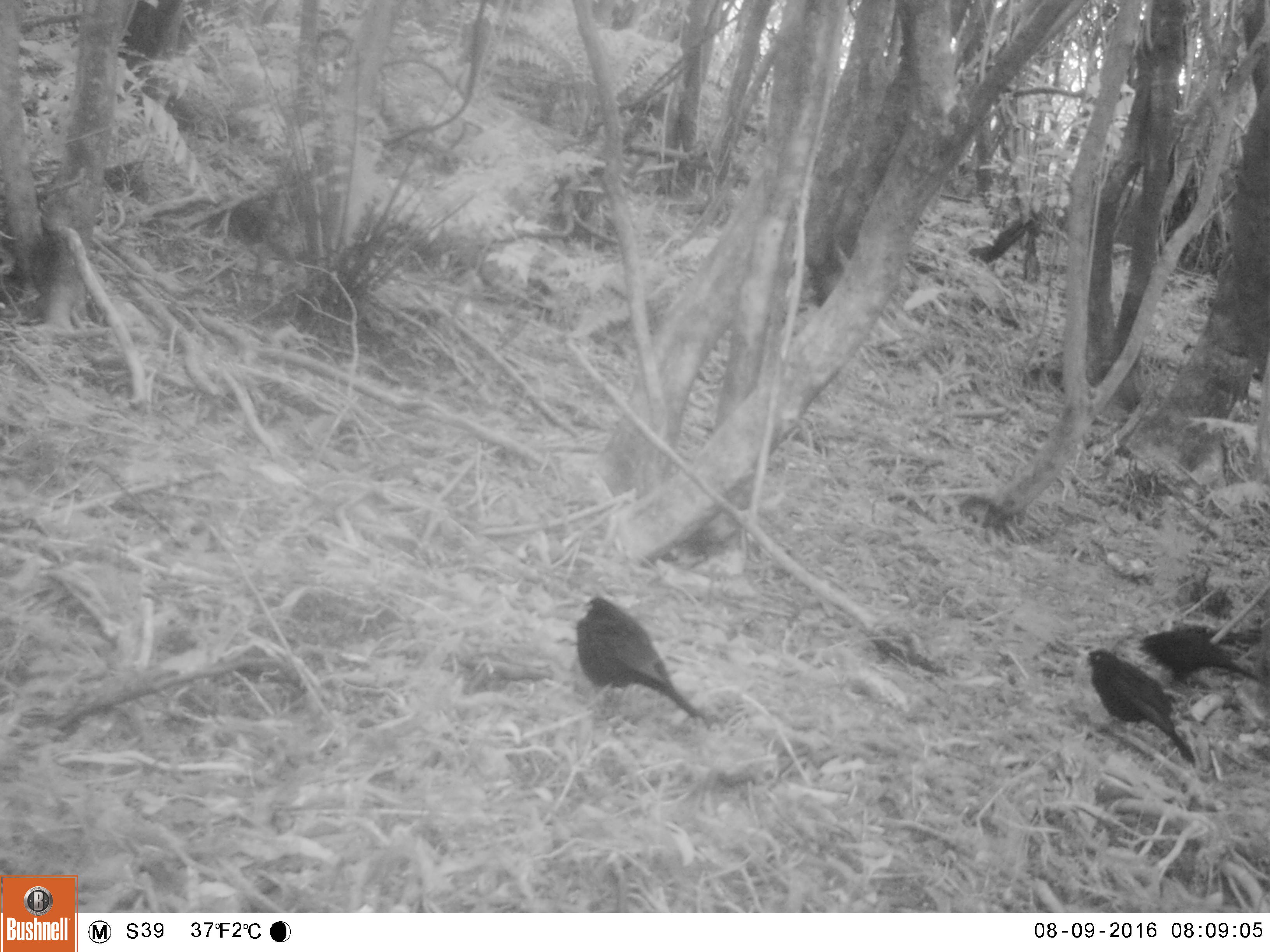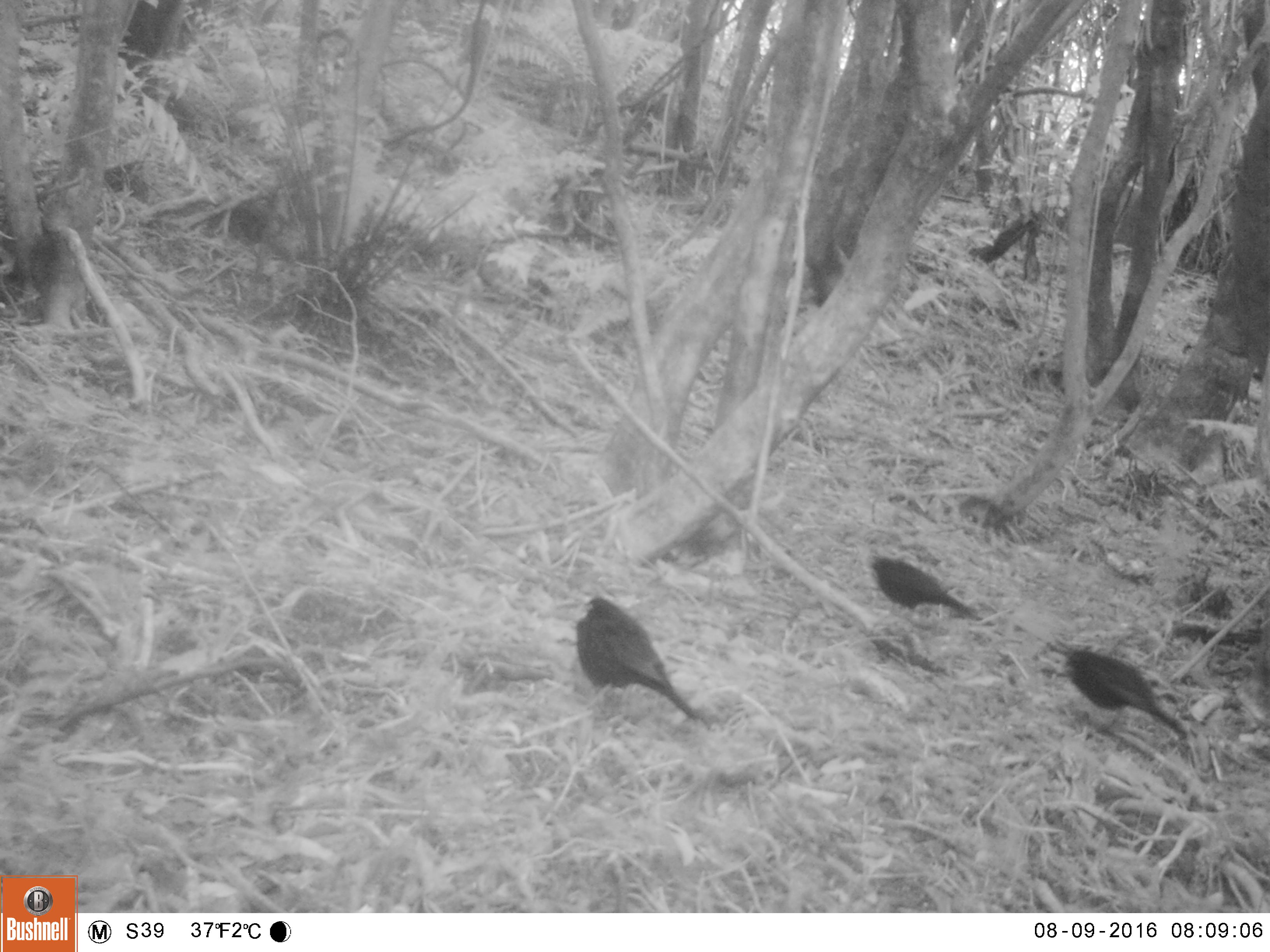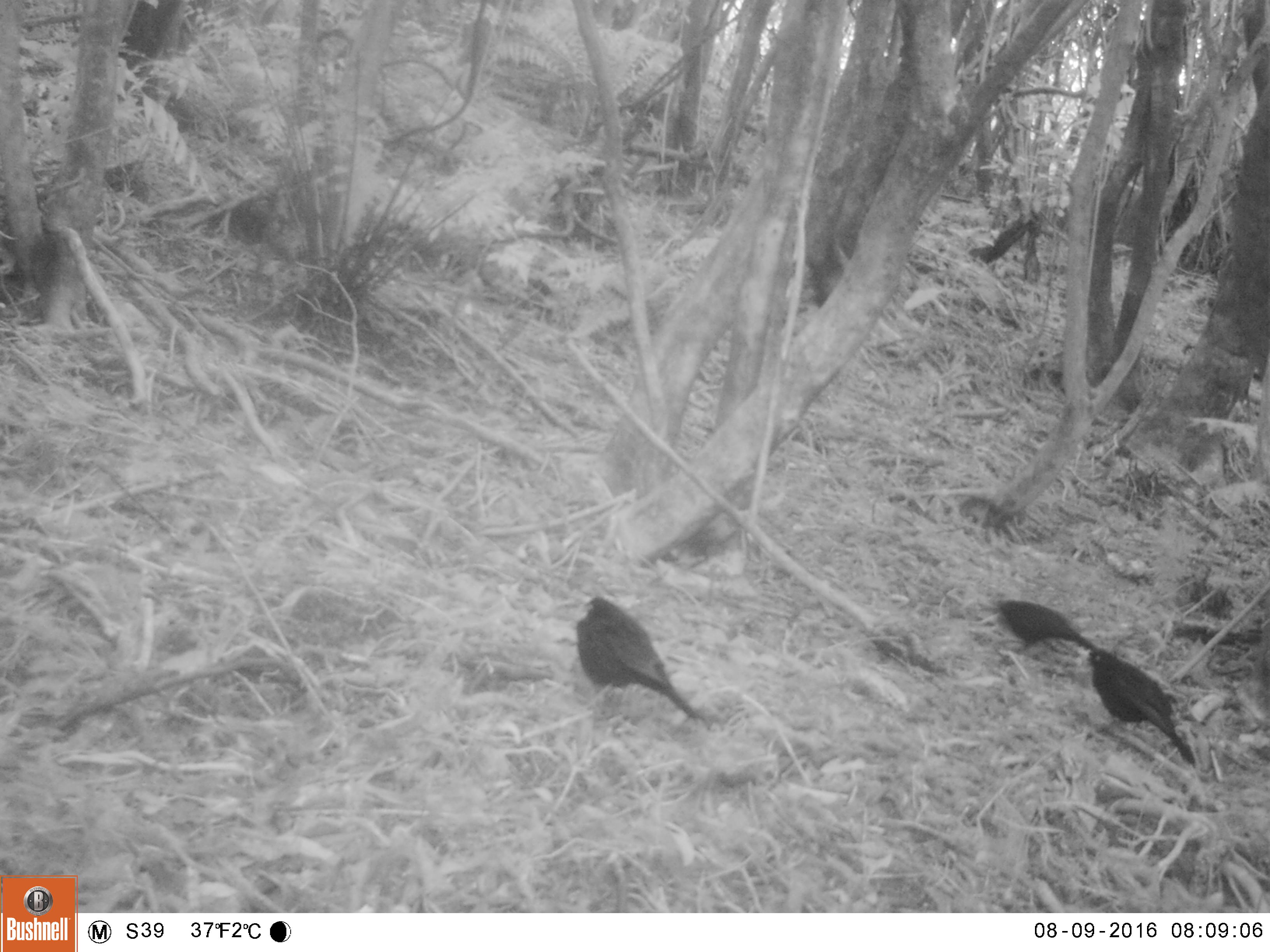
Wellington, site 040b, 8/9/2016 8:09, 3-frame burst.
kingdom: Animalia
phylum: Chordata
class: Aves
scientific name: Aves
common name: bird